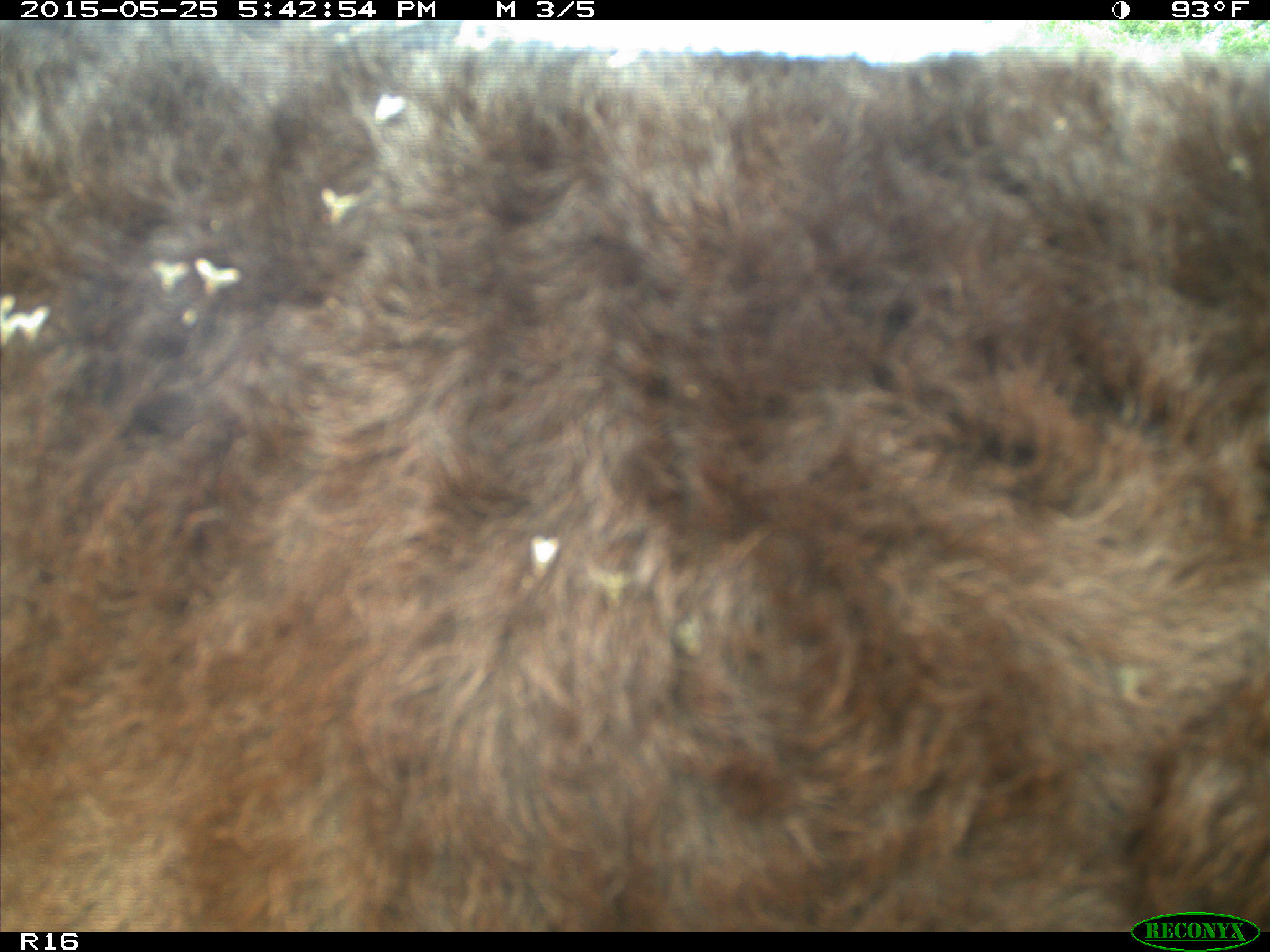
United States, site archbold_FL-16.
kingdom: Animalia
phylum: Chordata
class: Mammalia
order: Artiodactyla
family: Bovidae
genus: Bos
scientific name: Bos taurus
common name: domestic cow